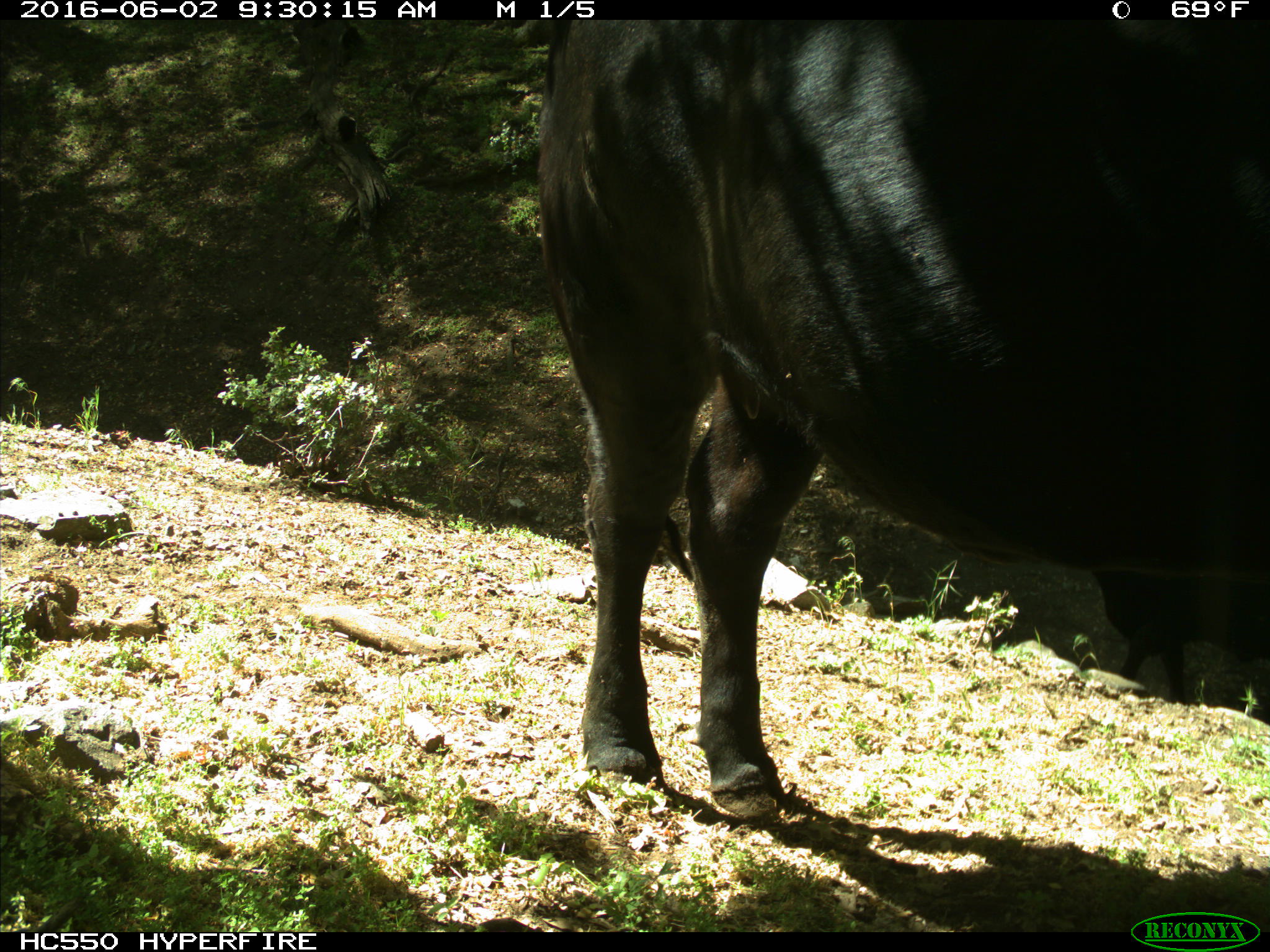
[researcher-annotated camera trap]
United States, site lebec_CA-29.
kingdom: Animalia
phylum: Chordata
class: Mammalia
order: Artiodactyla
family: Bovidae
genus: Bos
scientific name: Bos taurus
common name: domestic cow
Bos taurus (domestic cow).